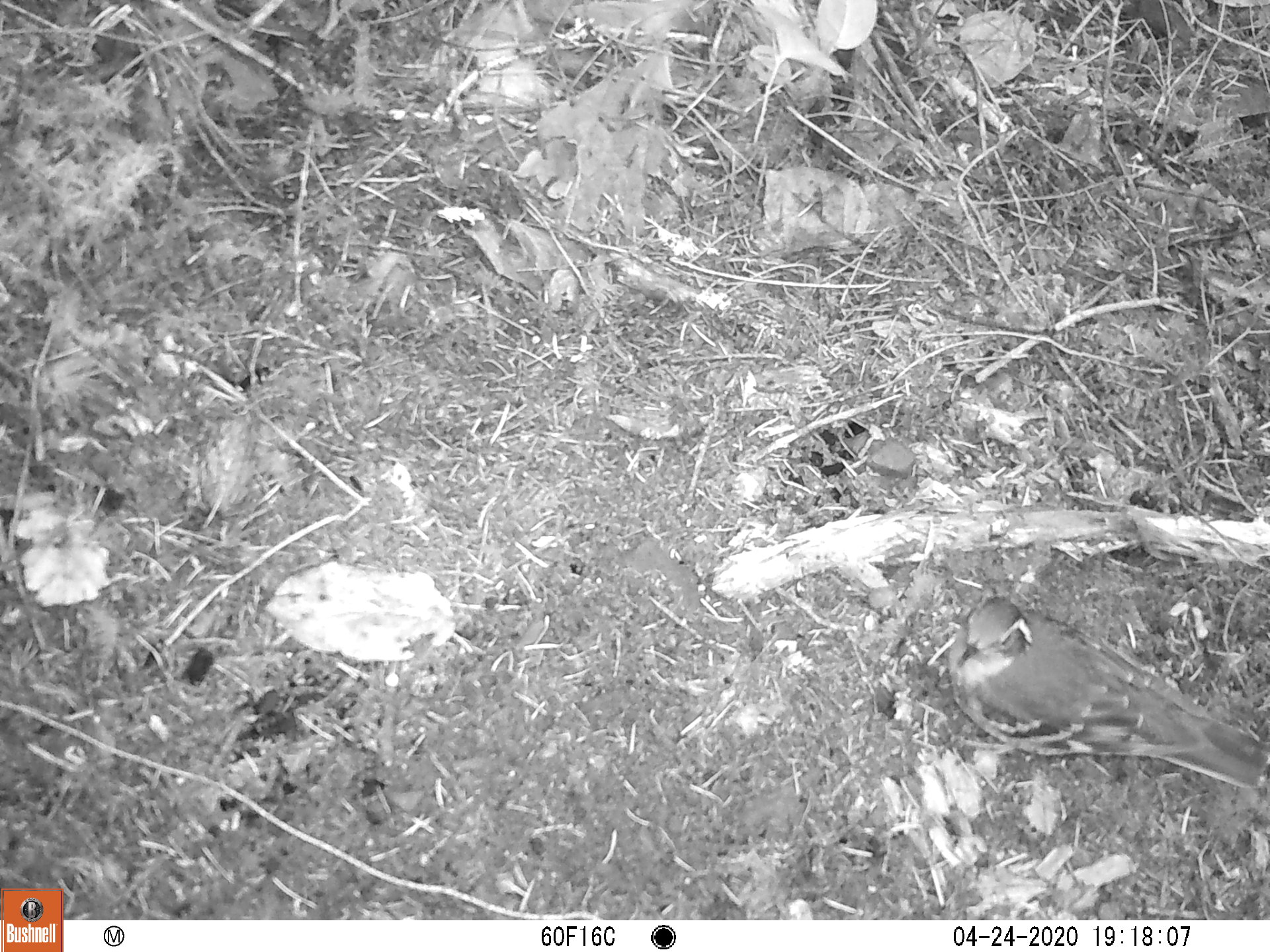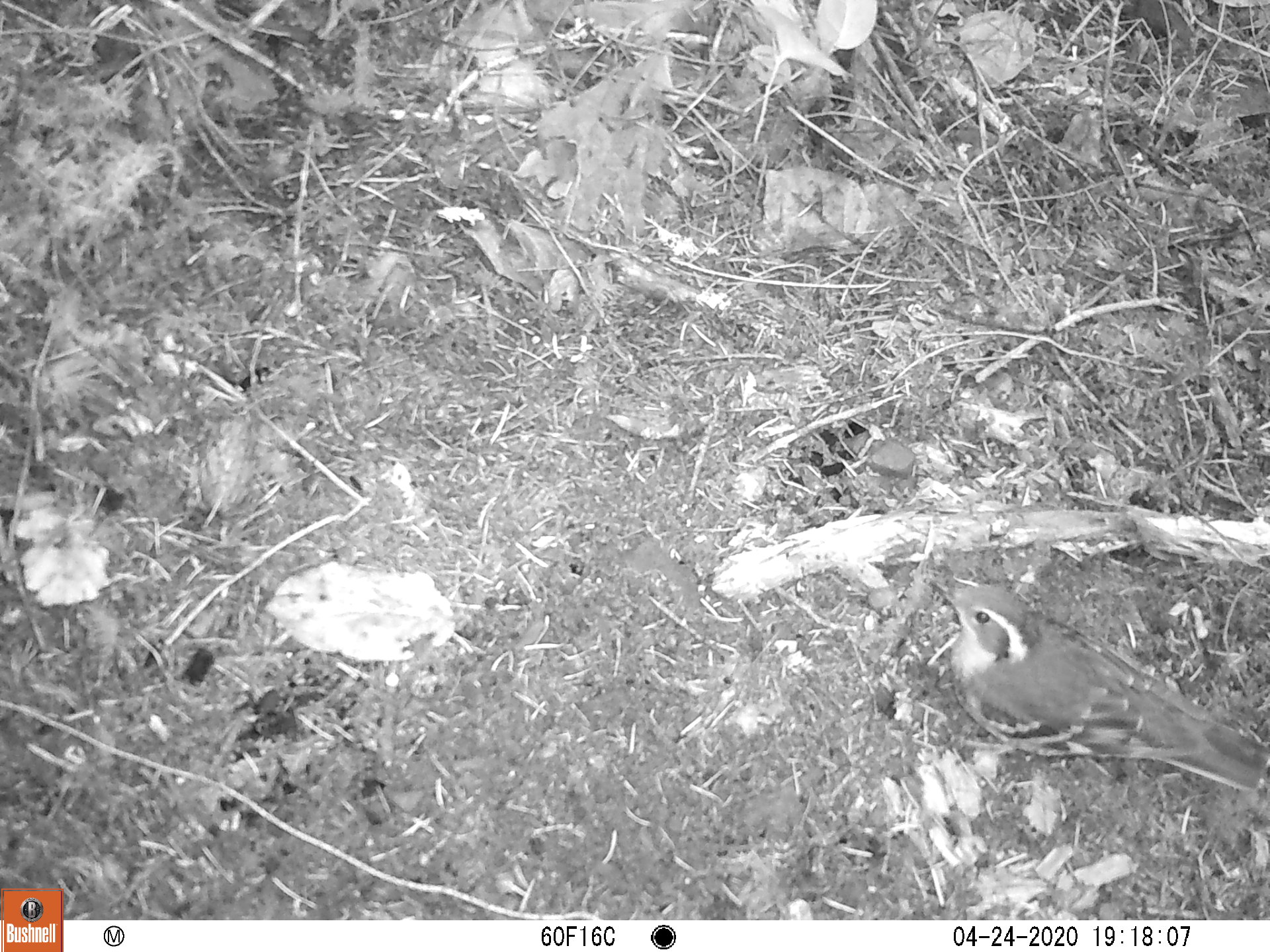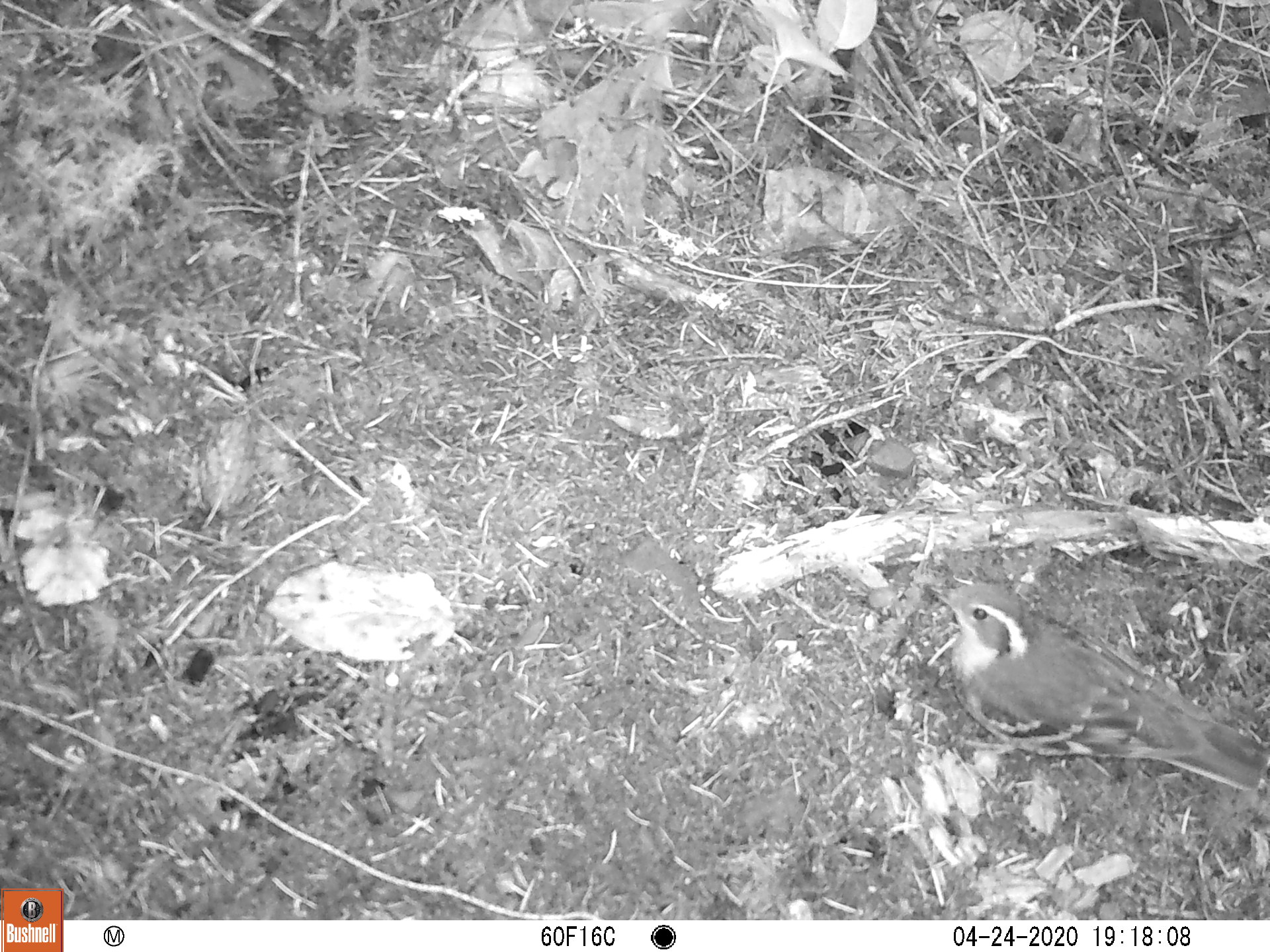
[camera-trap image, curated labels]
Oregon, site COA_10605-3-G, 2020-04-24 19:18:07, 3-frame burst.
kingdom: Animalia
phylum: Chordata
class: Aves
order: Passeriformes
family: Turdidae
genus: Ixoreus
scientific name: Ixoreus naevius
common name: varied thrush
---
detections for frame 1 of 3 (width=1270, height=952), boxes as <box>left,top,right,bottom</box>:
varied thrush: <box>939,599,1264,786</box>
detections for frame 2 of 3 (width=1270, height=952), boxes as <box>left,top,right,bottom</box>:
varied thrush: <box>928,578,1264,789</box>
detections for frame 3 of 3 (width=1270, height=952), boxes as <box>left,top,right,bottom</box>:
varied thrush: <box>929,580,1264,792</box>